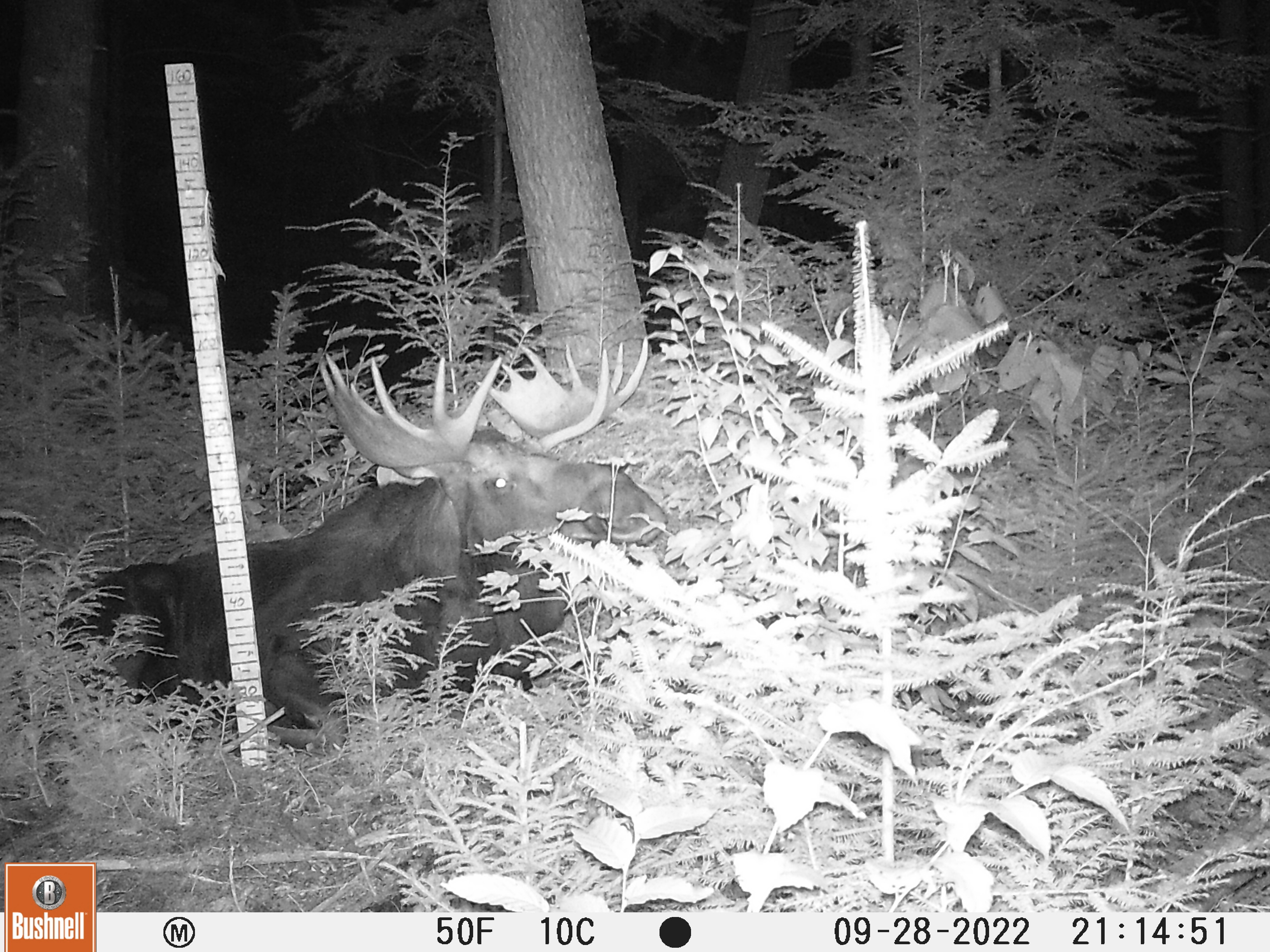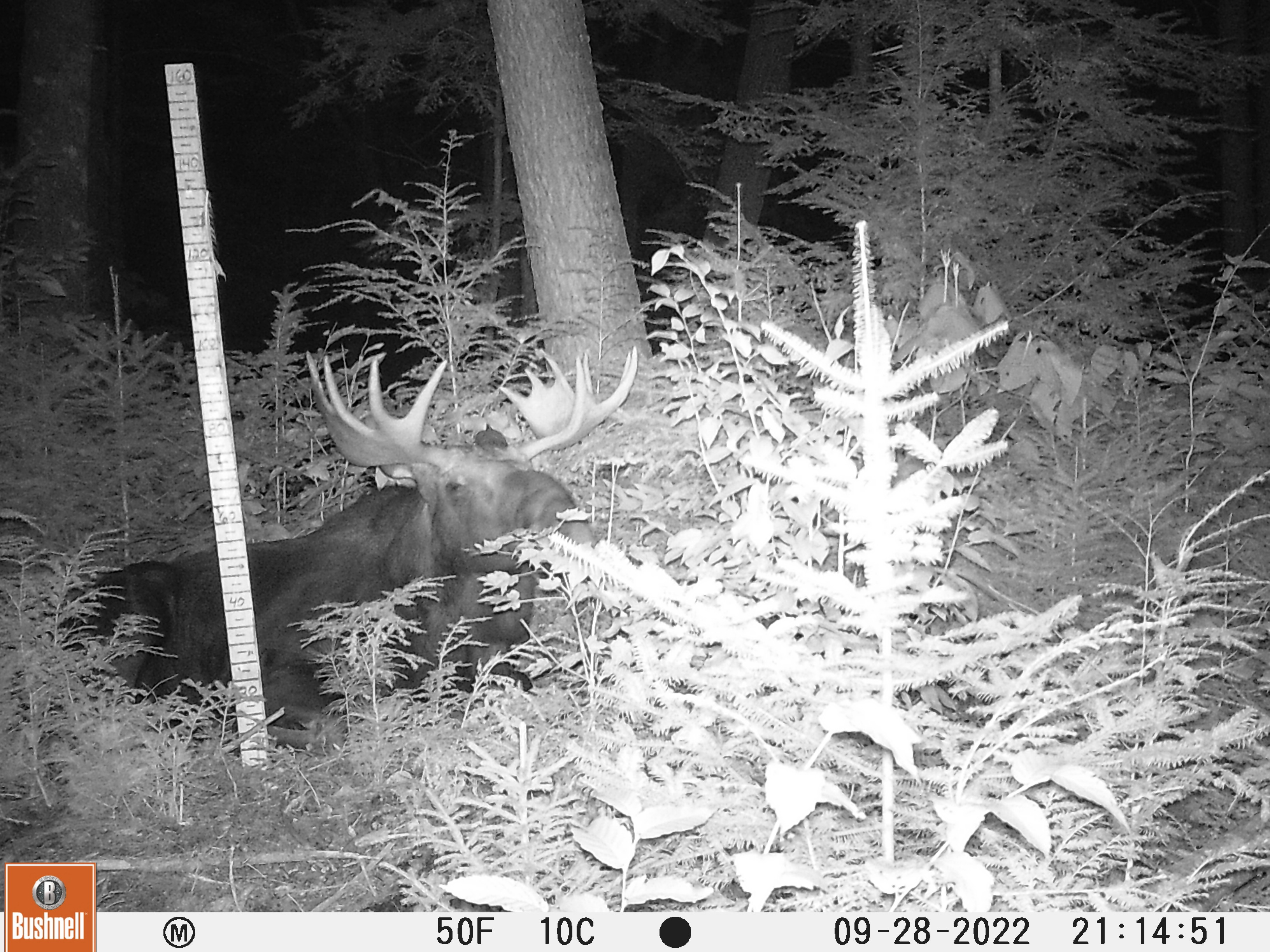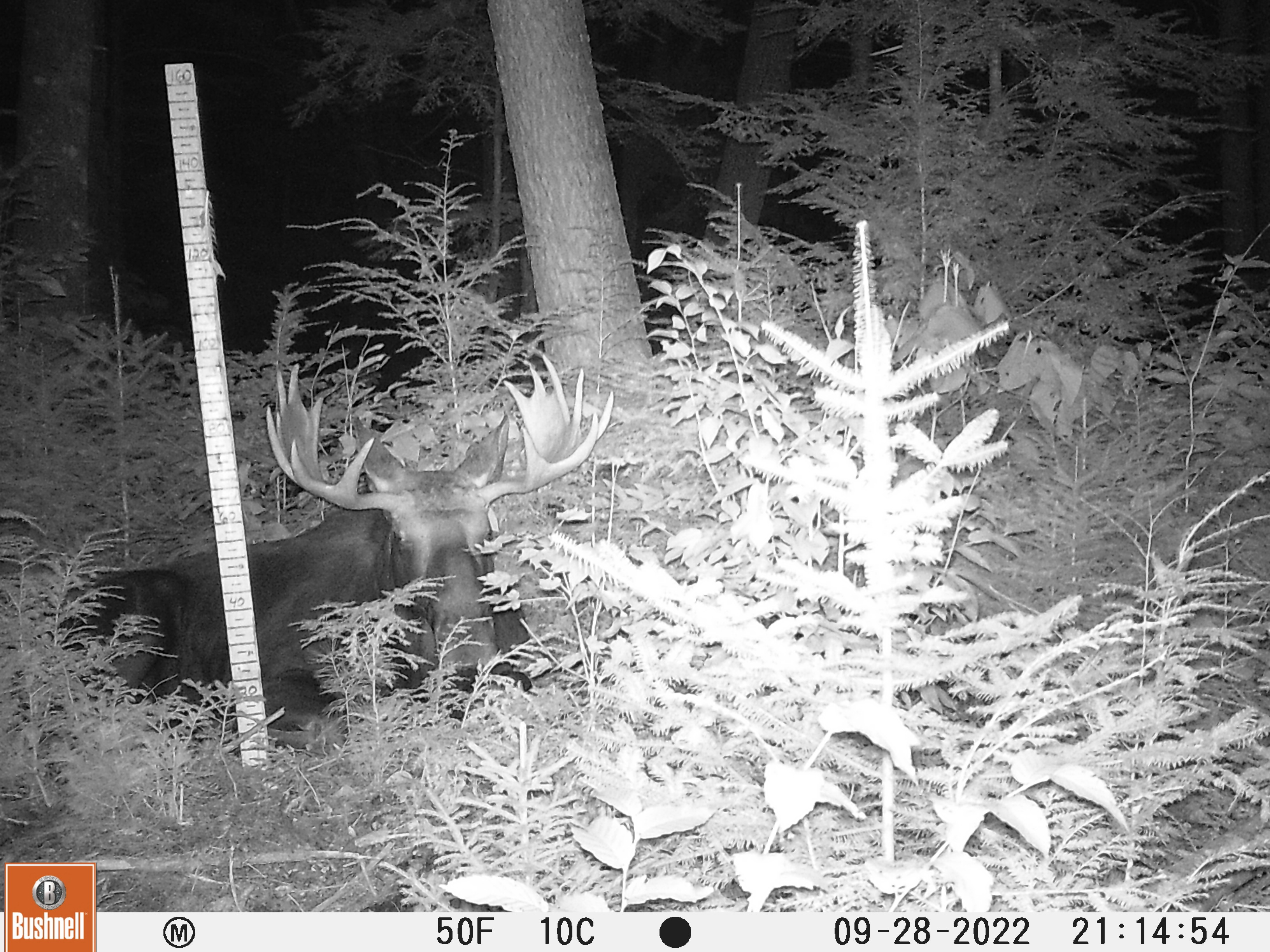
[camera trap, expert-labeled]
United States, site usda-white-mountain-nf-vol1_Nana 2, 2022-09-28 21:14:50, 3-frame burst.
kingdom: Animalia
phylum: Chordata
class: Mammalia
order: Artiodactyla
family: Cervidae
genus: Alces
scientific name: Alces alces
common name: moose